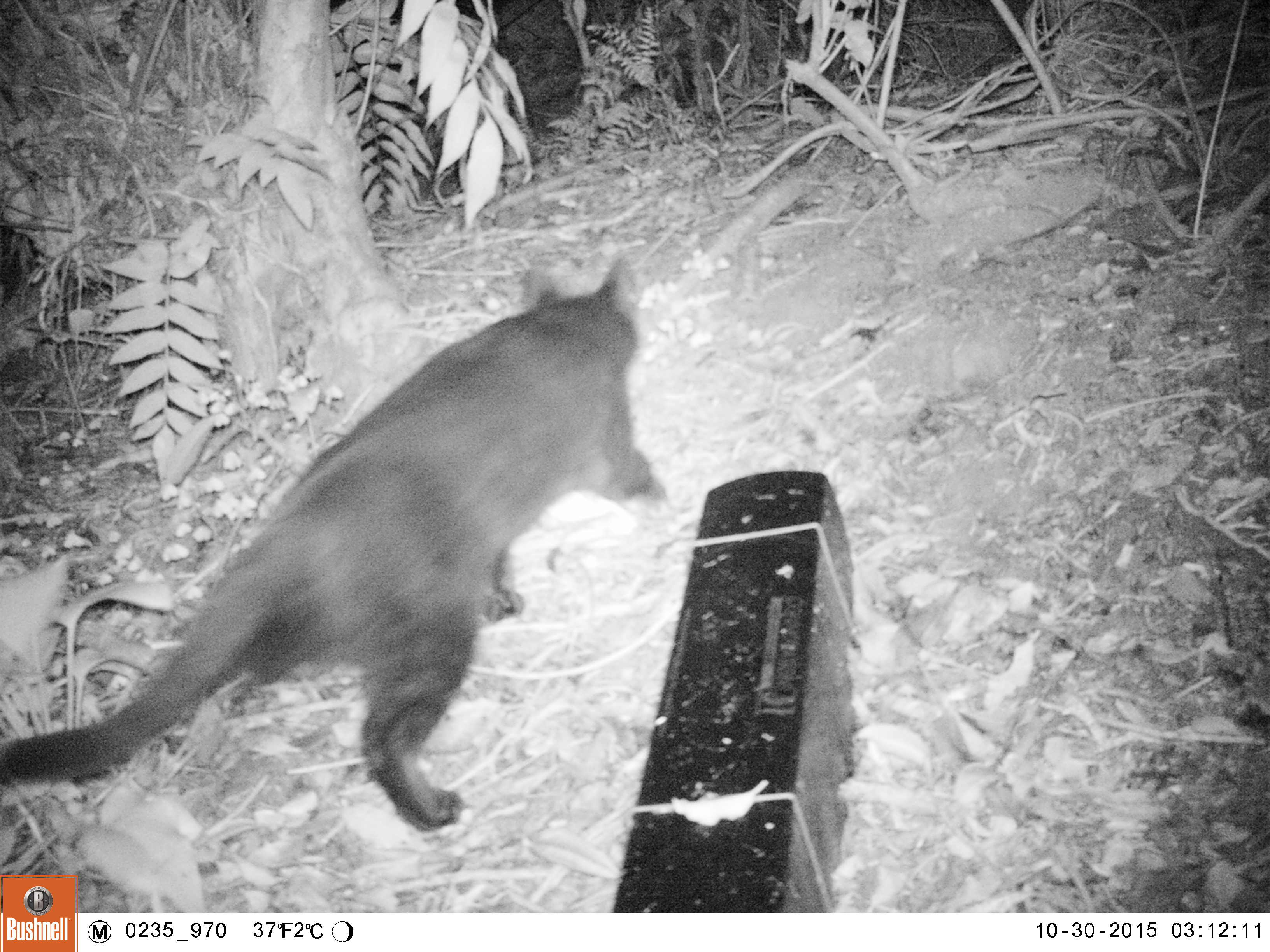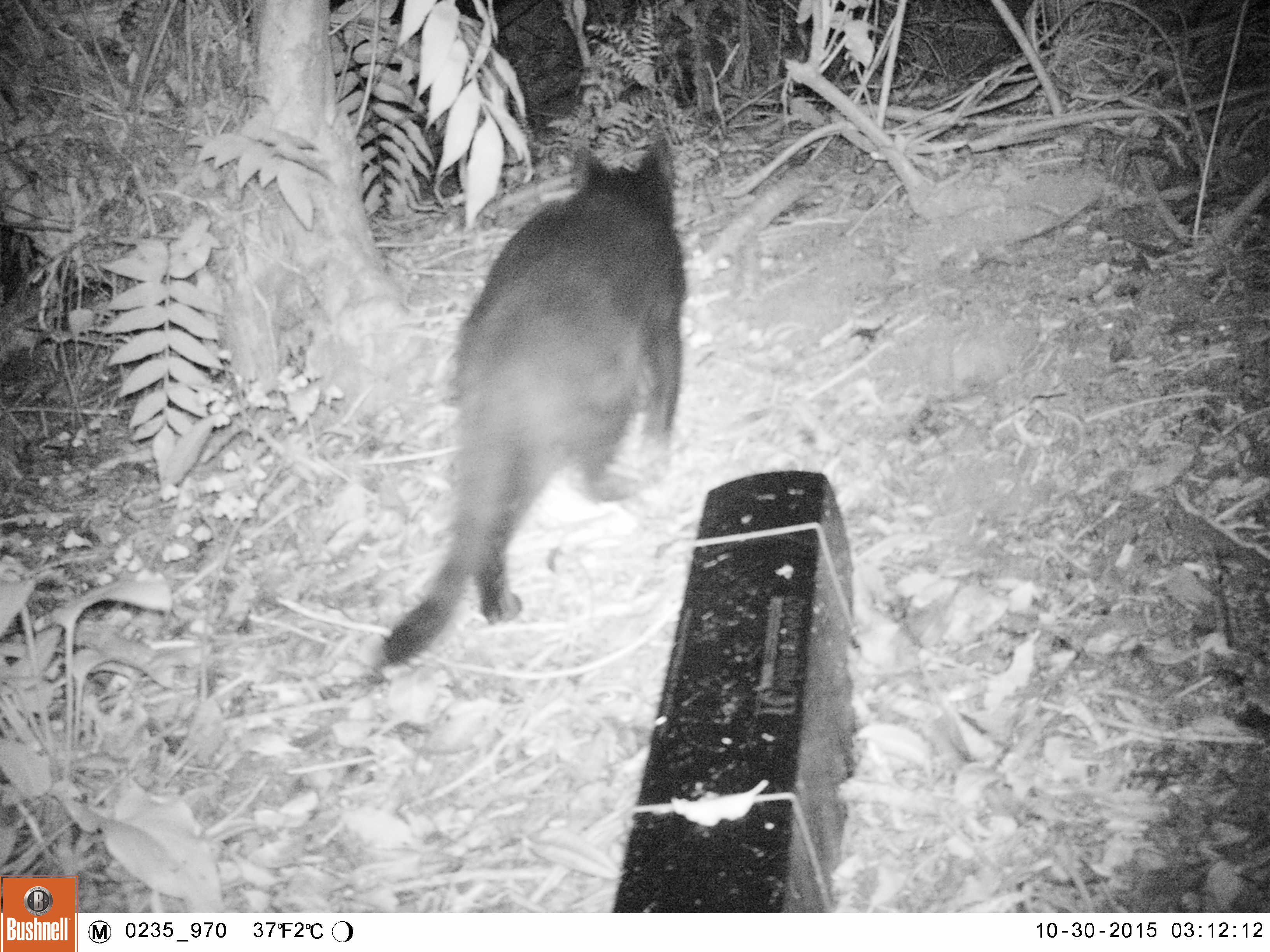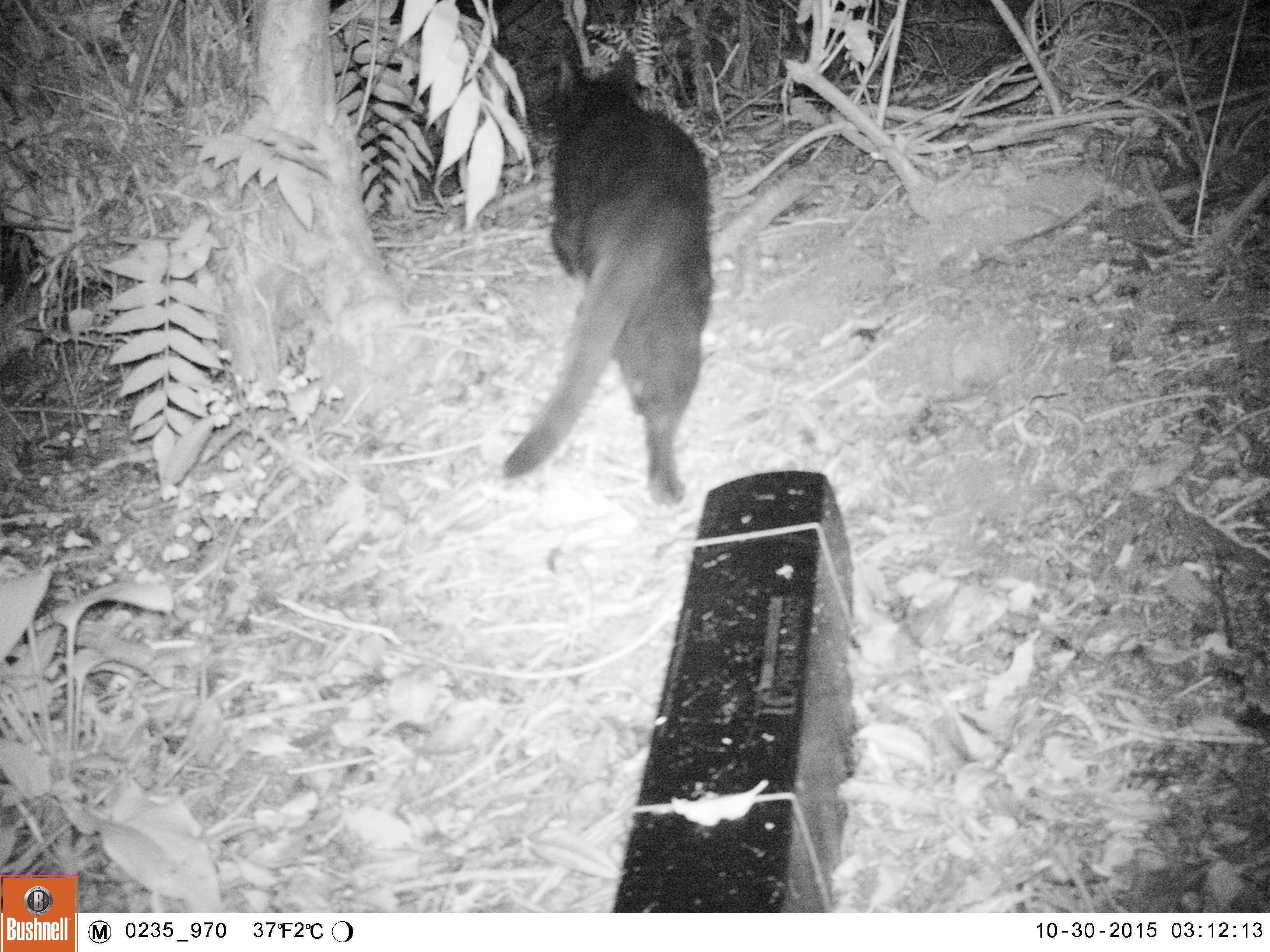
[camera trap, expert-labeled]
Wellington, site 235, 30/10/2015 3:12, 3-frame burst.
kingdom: Animalia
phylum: Chordata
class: Mammalia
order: Carnivora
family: Felidae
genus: Felis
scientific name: Felis catus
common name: cat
Cat (Felis catus).